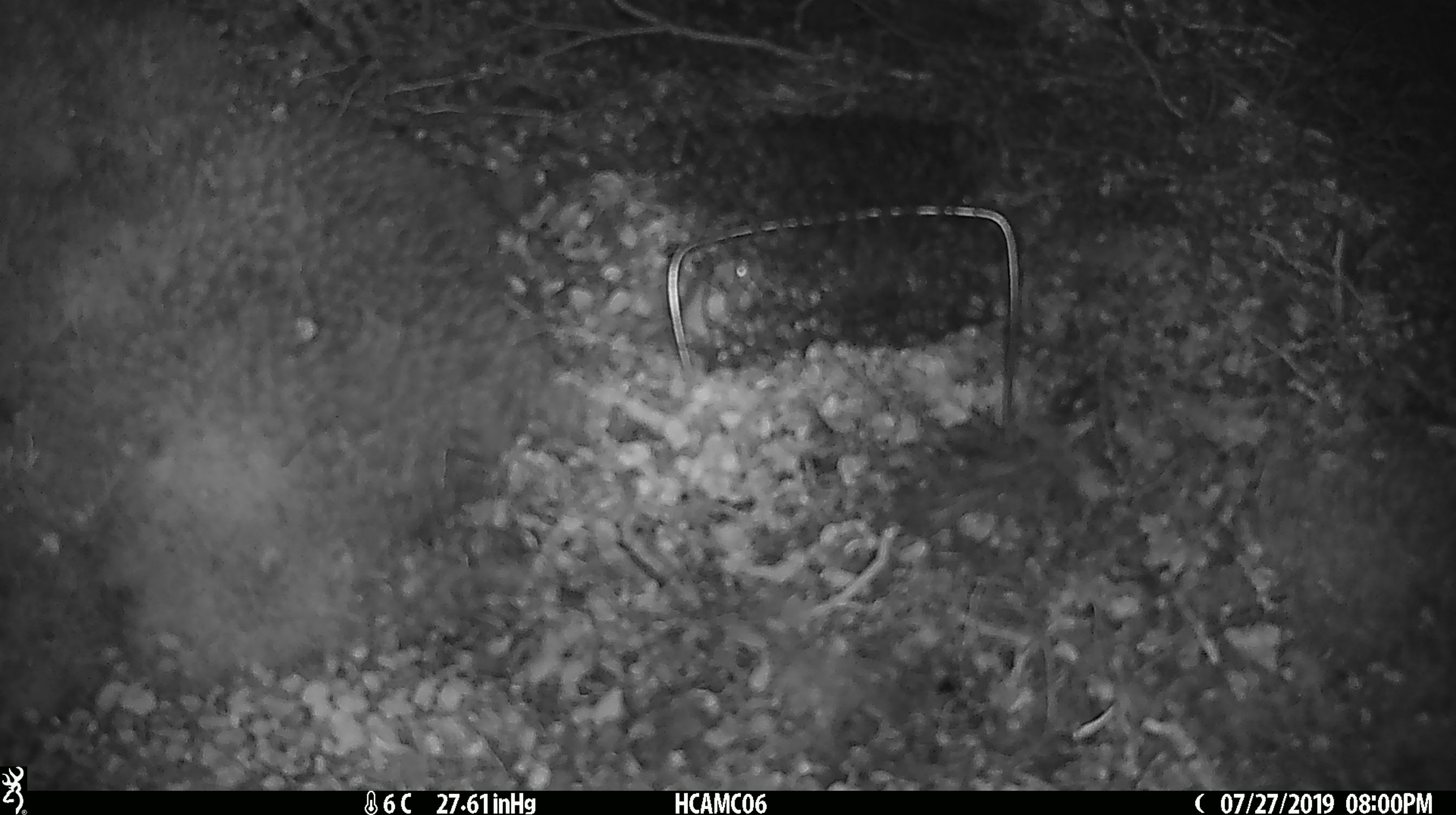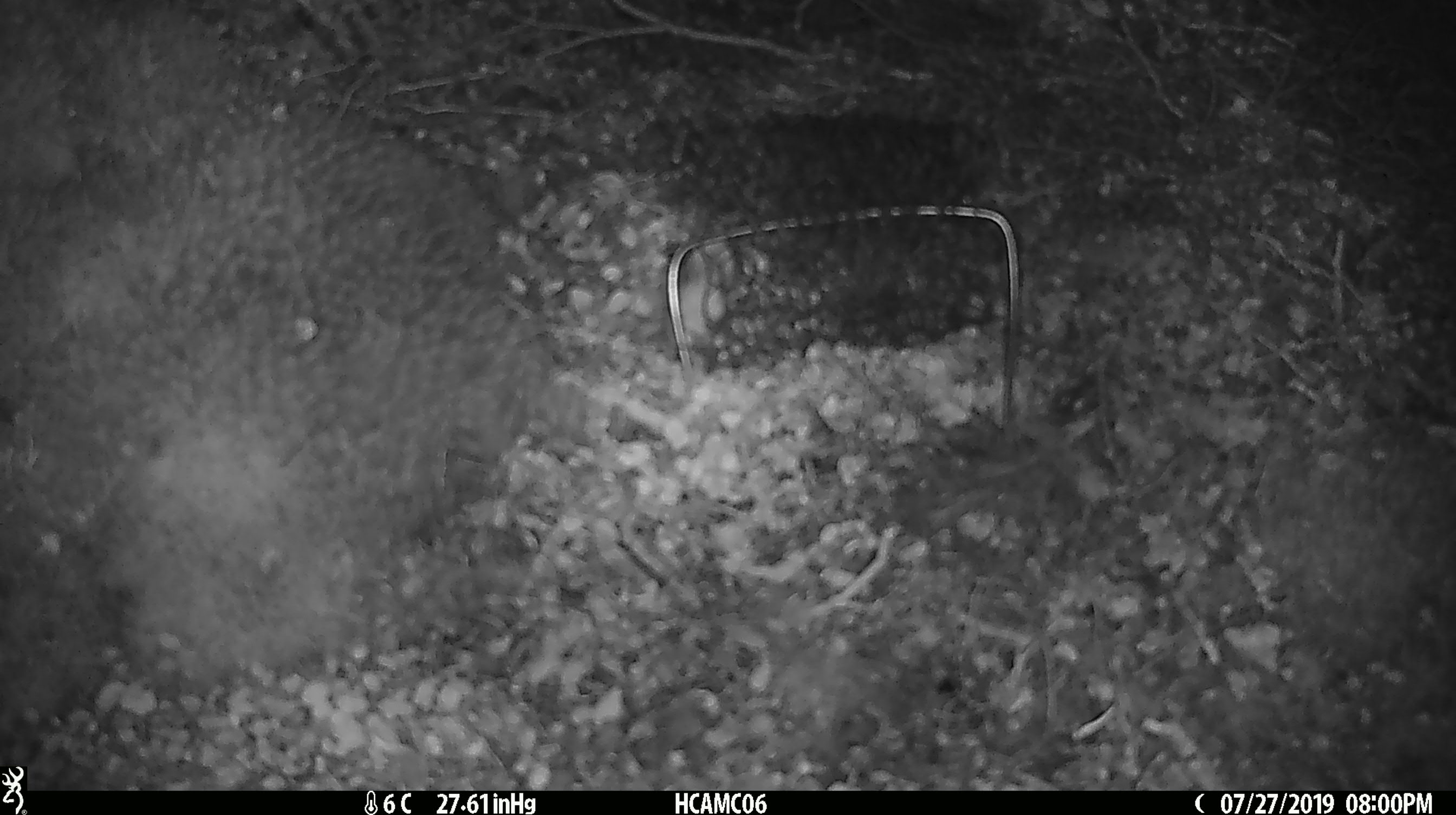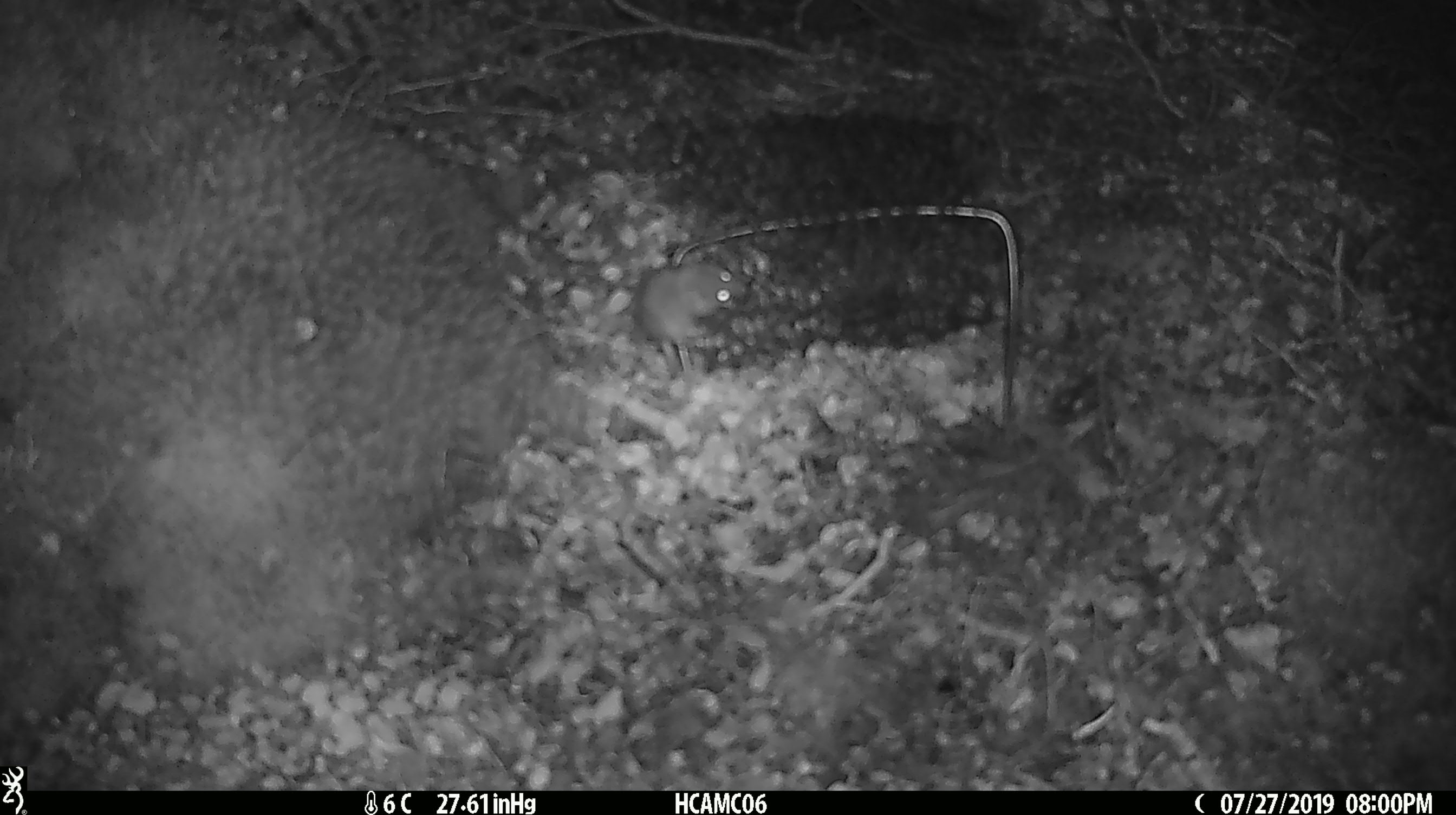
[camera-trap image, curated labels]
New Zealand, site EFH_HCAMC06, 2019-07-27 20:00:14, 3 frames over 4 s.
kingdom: Animalia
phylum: Chordata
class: Mammalia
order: Rodentia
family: Muridae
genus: Mus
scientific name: Mus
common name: mouse